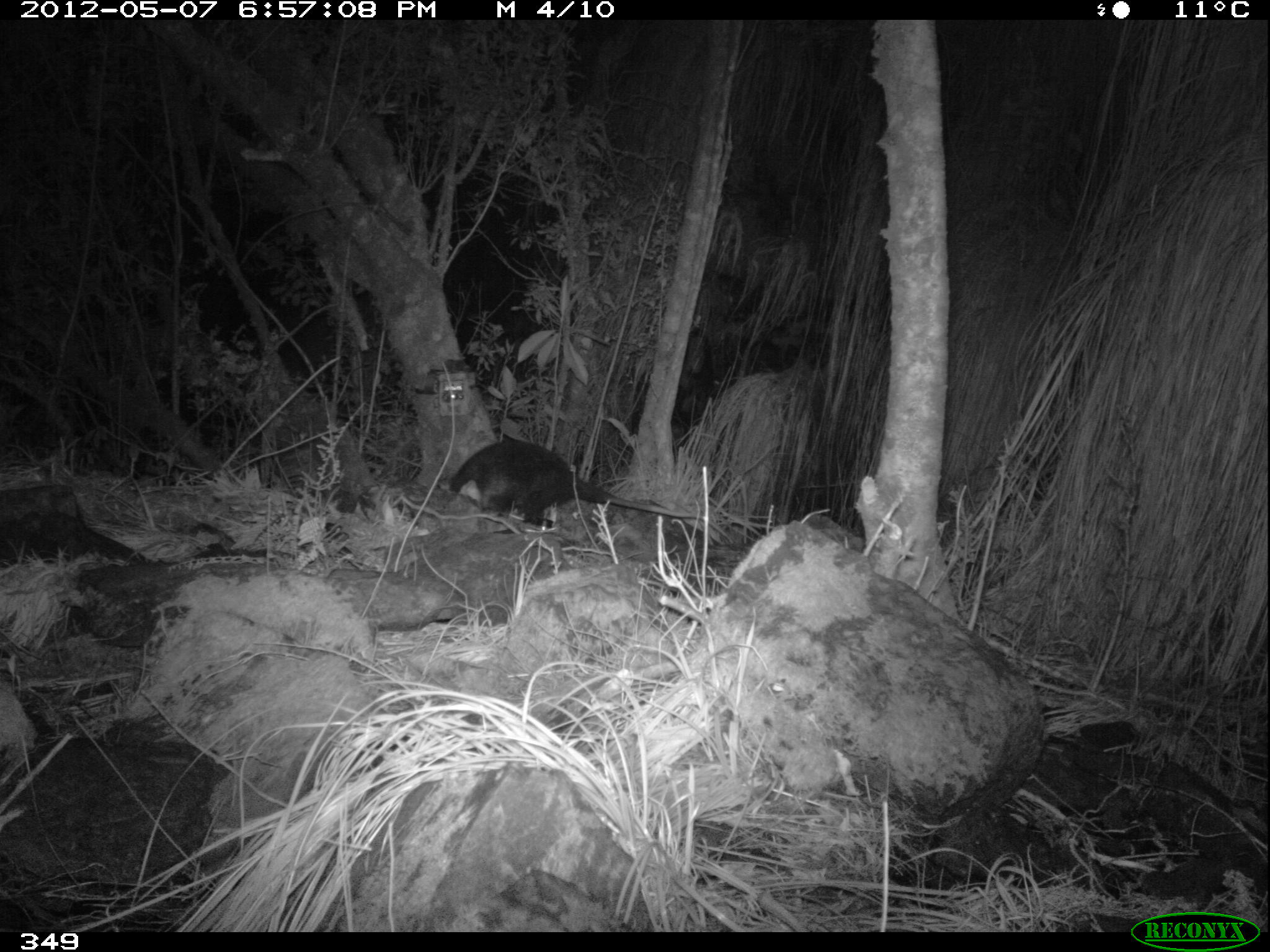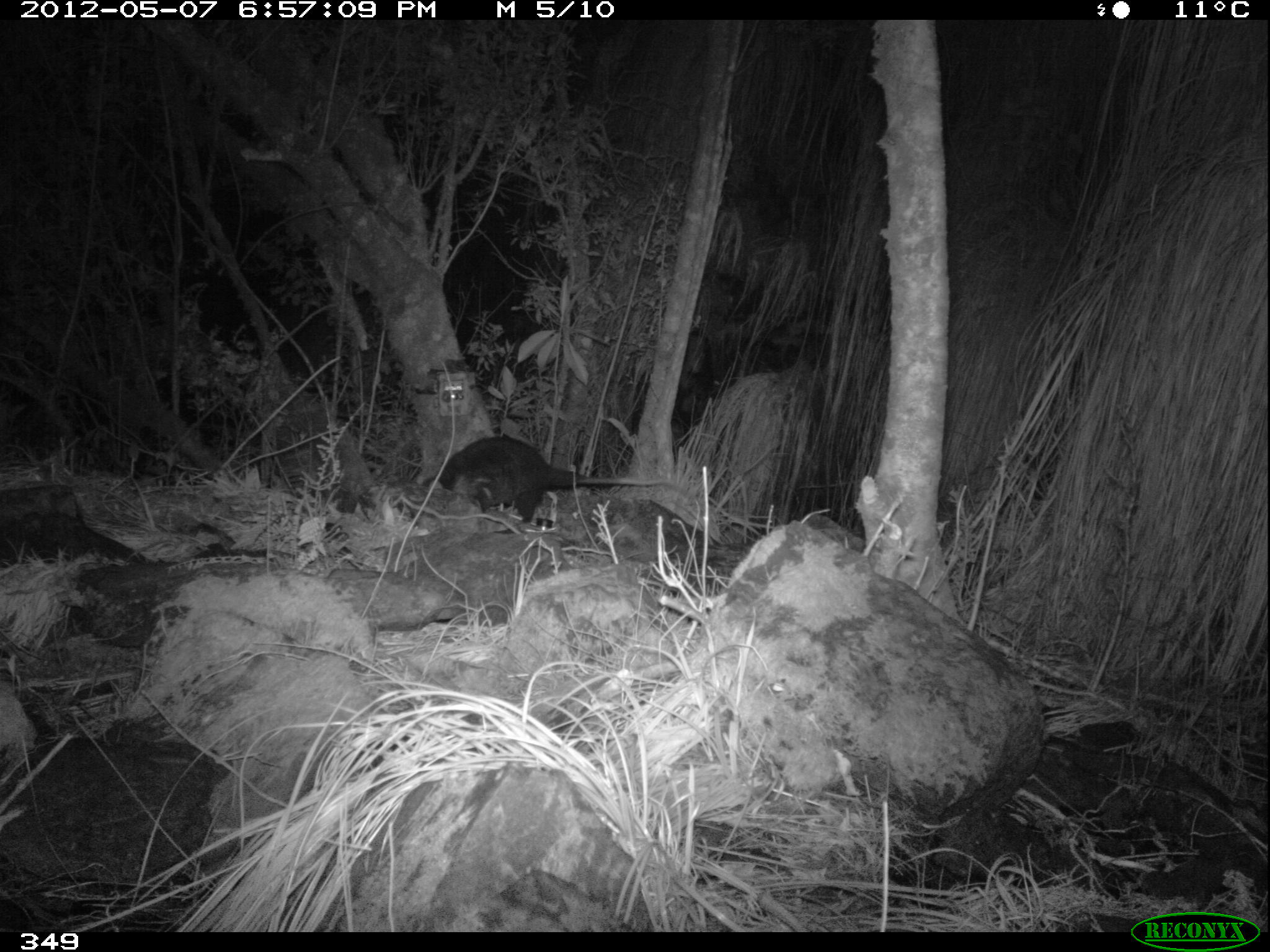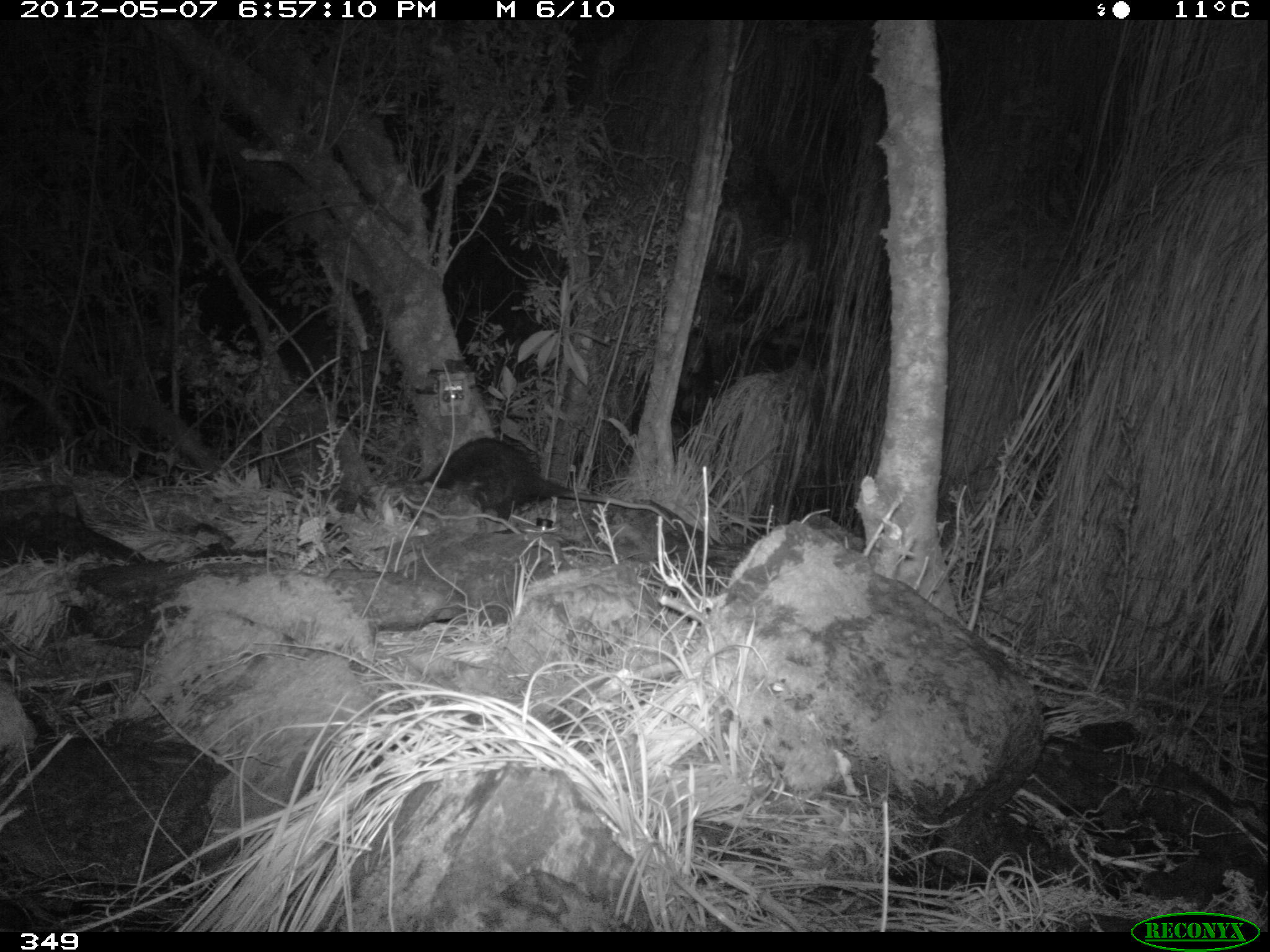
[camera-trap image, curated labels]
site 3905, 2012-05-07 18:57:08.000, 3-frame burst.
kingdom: Animalia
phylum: Chordata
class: Mammalia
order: Didelphimorphia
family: Didelphidae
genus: Didelphis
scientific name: Didelphis pernigra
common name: andean white-eared opossum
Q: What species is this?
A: Didelphis pernigra (andean white-eared opossum).